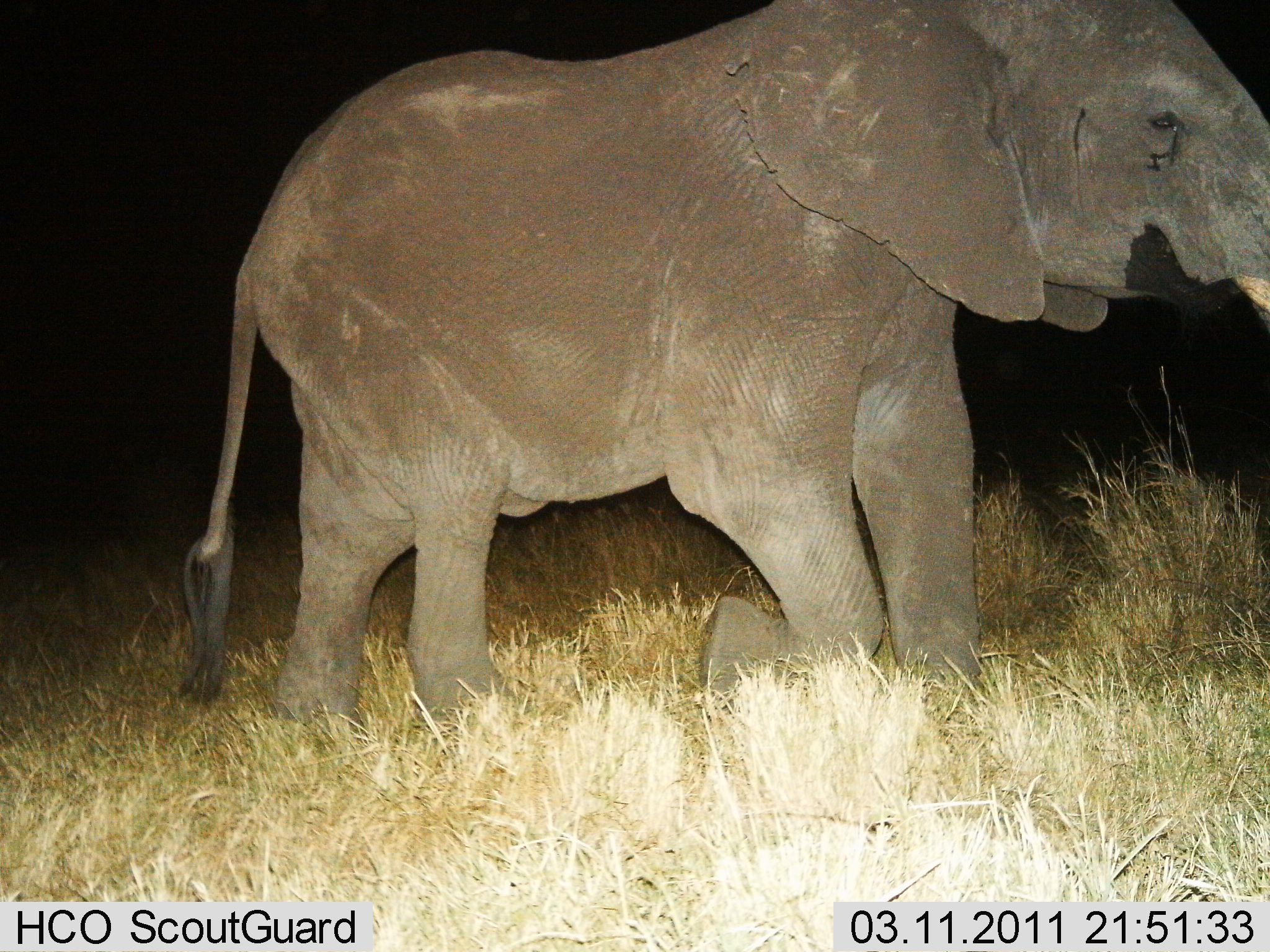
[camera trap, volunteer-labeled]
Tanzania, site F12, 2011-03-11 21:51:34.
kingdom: Animalia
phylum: Chordata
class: Mammalia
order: Proboscidea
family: Elephantidae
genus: Loxodonta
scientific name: Loxodonta africana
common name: african bush elephant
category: elephant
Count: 1.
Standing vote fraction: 18%.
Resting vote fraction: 0%.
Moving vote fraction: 82%.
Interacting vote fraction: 0%.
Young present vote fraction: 0%.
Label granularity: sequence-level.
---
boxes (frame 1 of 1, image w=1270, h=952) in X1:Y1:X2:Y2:
animal: 181:1:1270:751